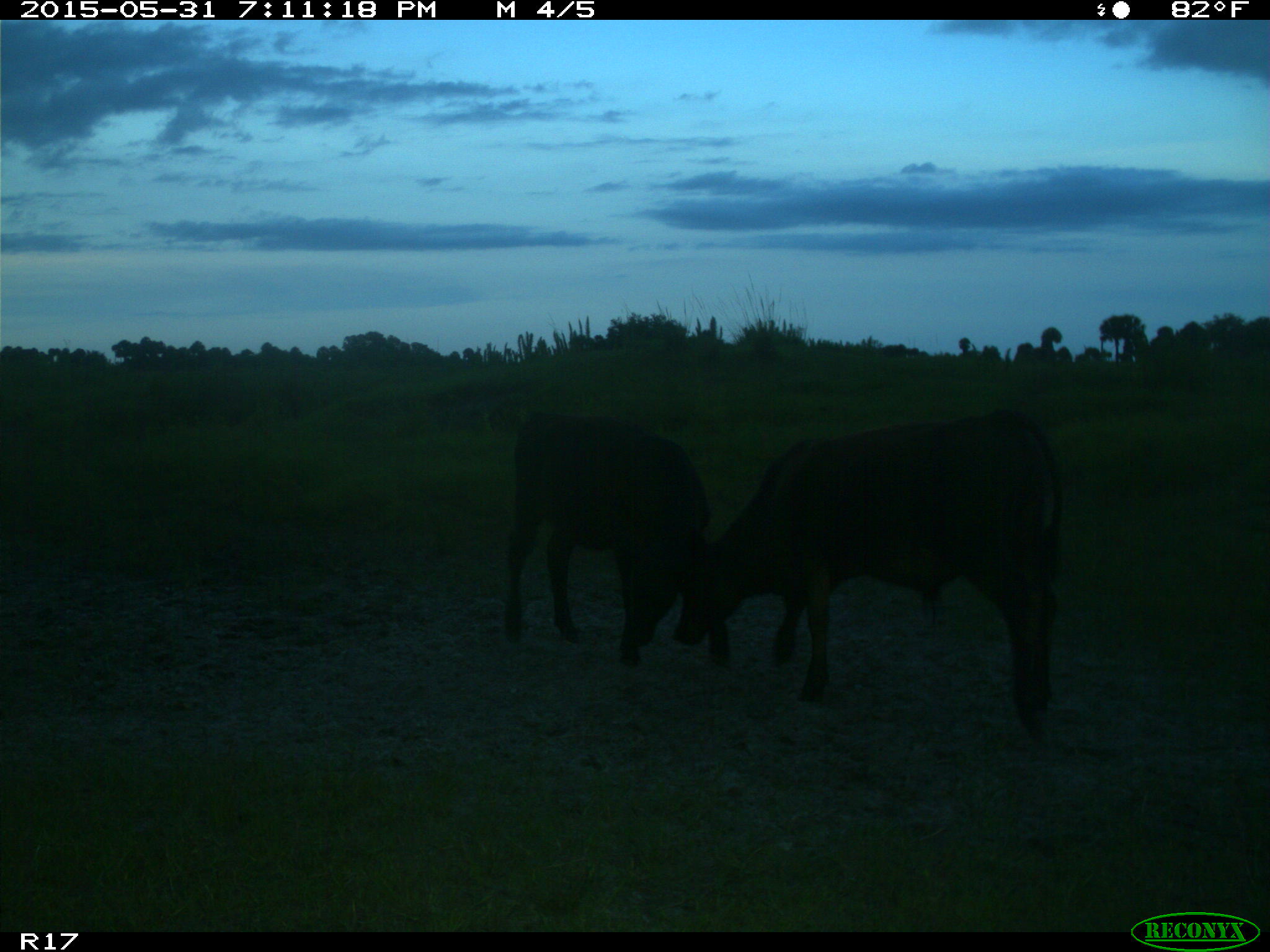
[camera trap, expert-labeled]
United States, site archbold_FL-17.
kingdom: Animalia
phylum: Chordata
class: Mammalia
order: Artiodactyla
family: Bovidae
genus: Bos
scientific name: Bos taurus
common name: domestic cow